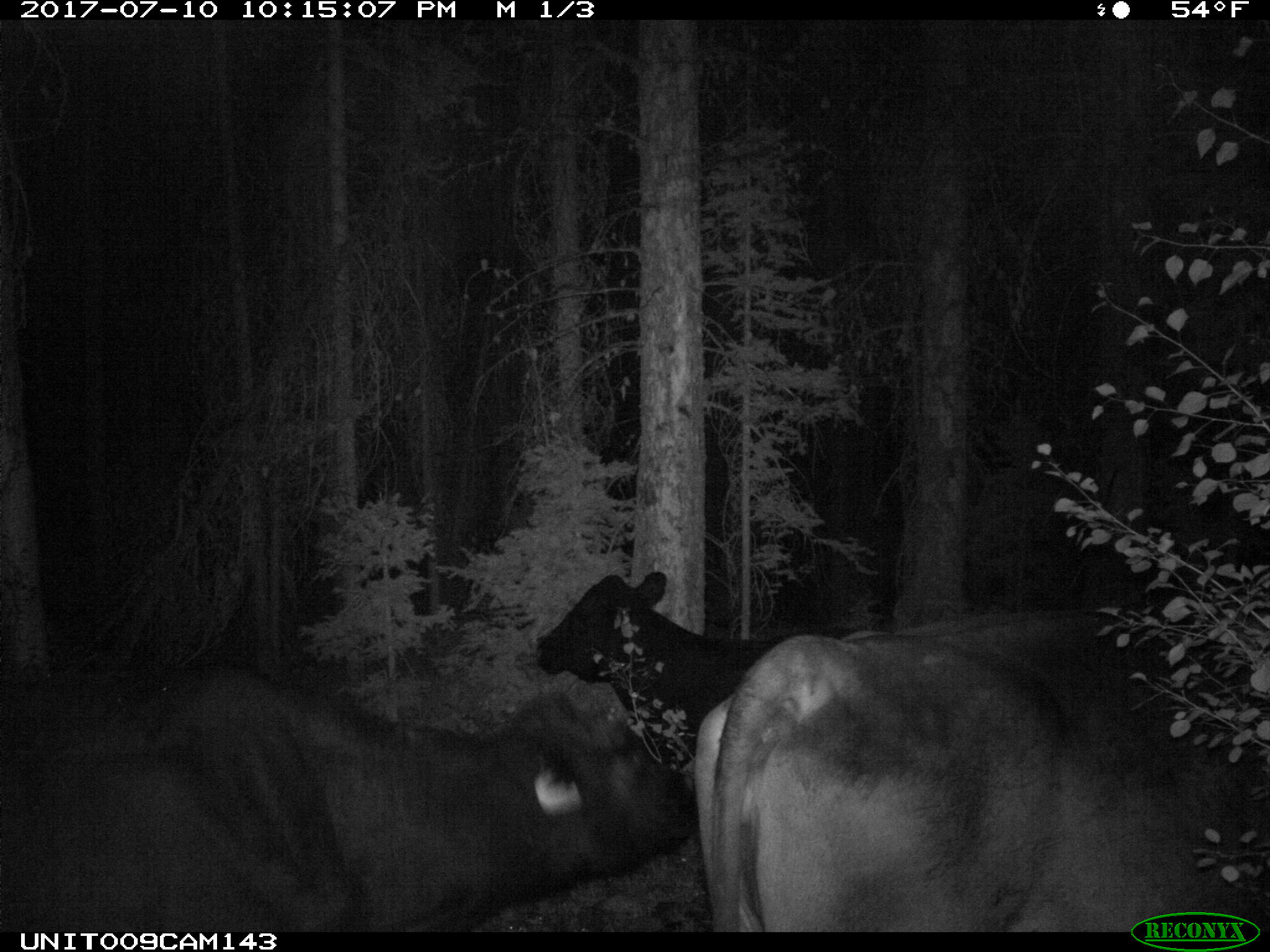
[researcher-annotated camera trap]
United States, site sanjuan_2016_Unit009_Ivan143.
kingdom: Animalia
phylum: Chordata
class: Mammalia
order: Artiodactyla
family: Bovidae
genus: Bos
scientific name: Bos taurus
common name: domestic cow